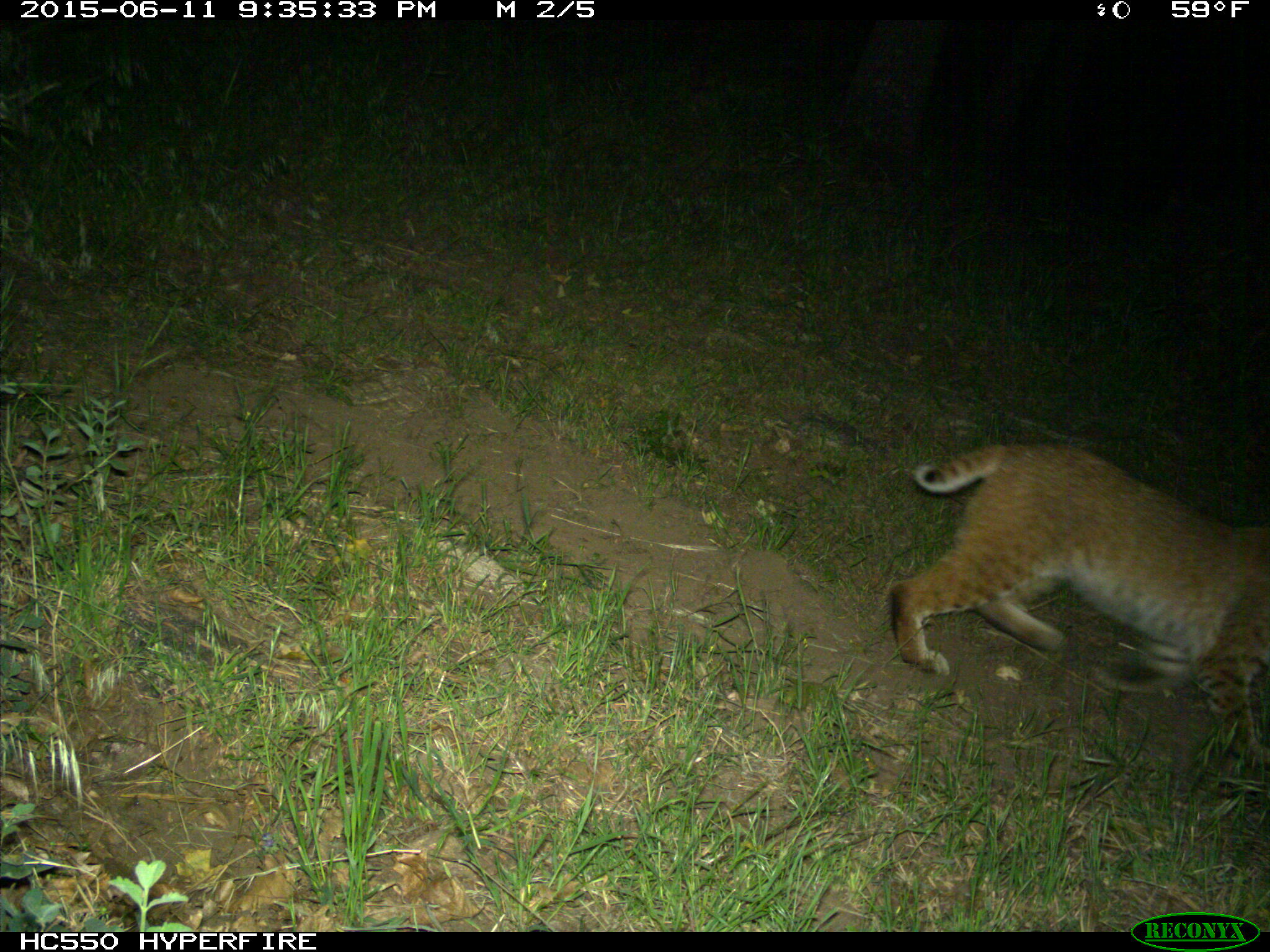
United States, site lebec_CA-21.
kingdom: Animalia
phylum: Chordata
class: Mammalia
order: Carnivora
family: Felidae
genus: Lynx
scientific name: Lynx rufus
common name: bobcat